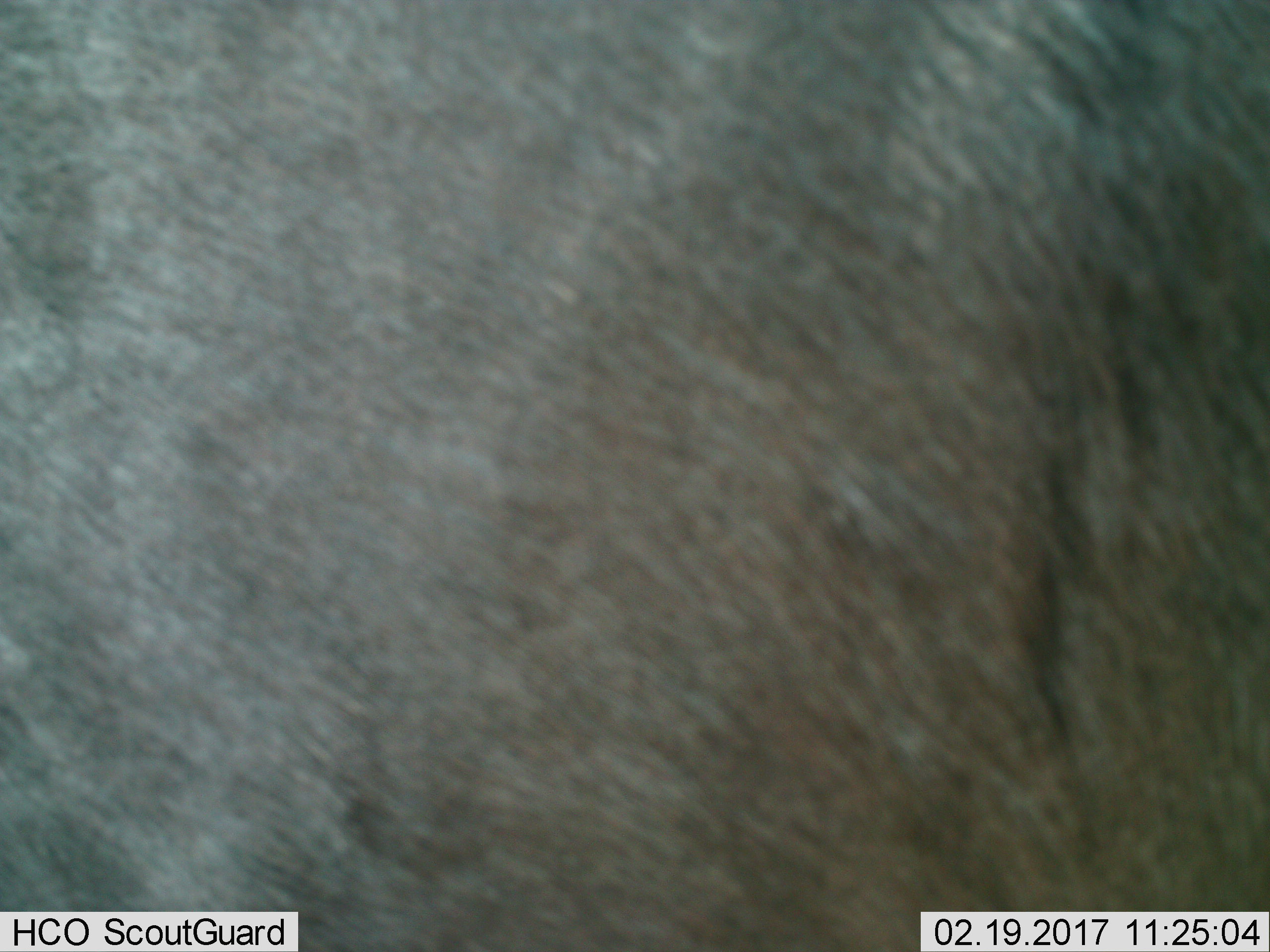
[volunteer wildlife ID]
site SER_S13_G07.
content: unidentified animal